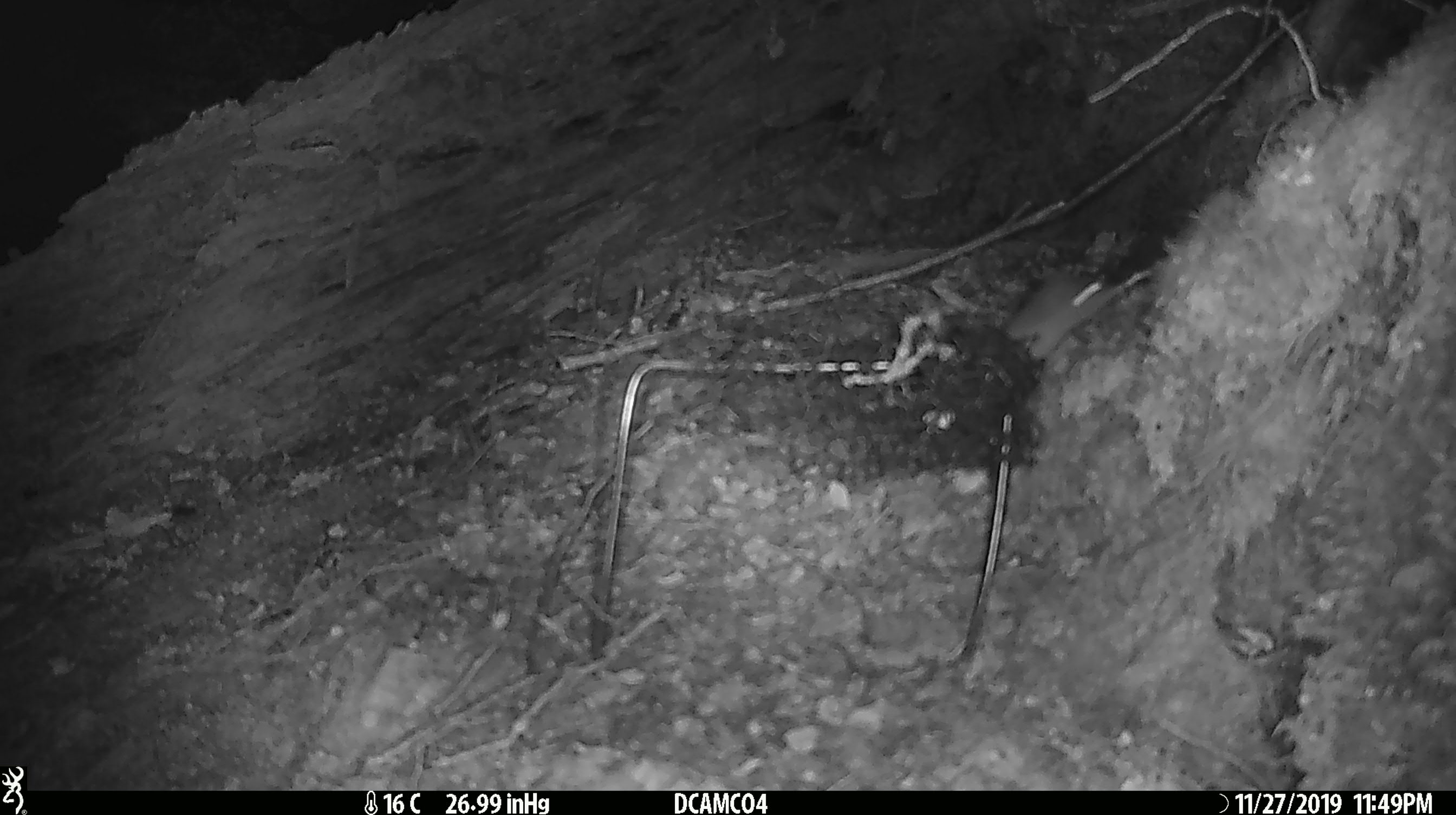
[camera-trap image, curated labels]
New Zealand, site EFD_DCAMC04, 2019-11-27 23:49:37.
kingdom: Animalia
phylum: Chordata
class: Mammalia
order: Rodentia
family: Muridae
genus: Mus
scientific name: Mus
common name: mouse